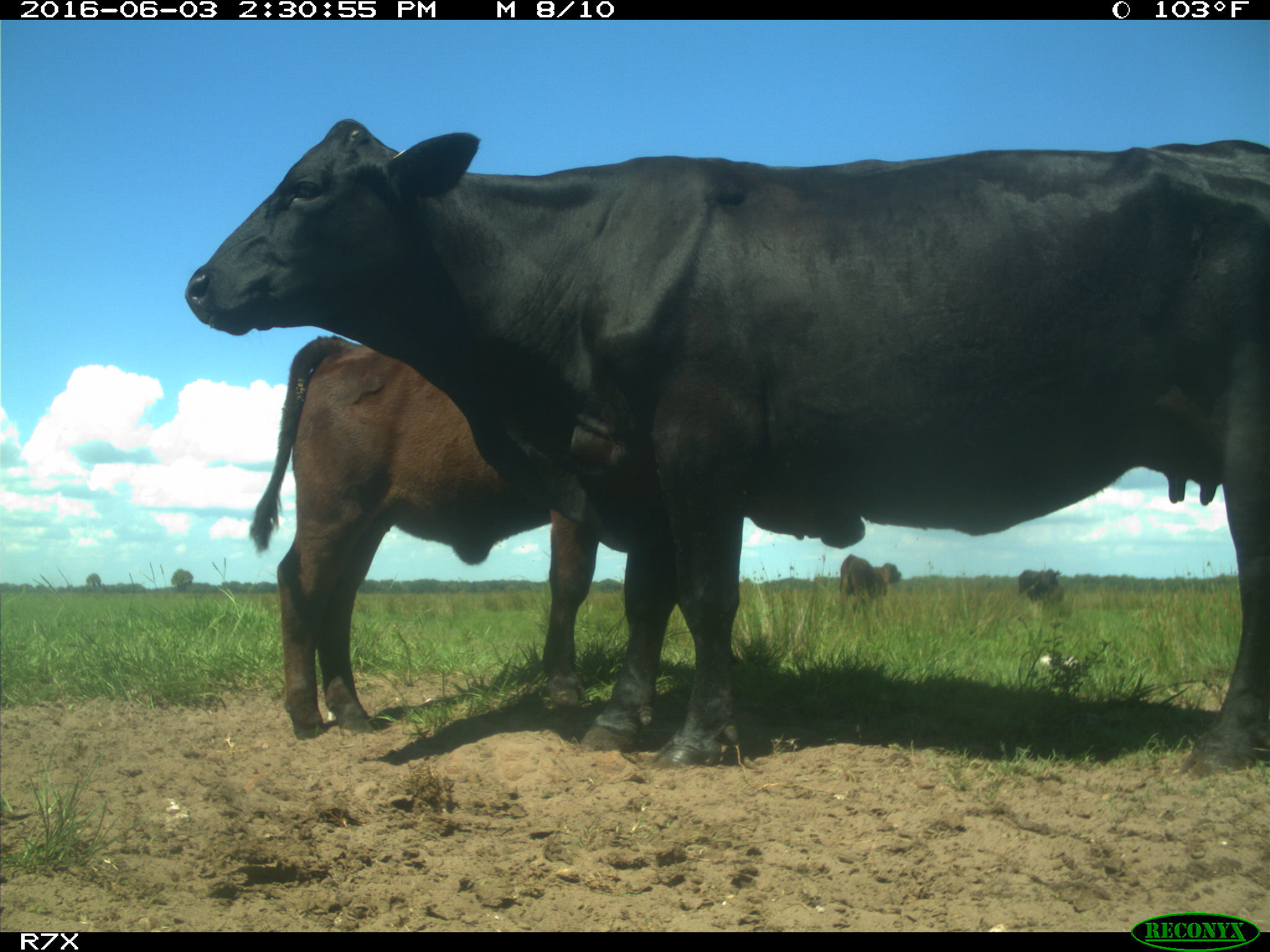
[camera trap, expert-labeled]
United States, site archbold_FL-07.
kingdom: Animalia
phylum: Chordata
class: Mammalia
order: Artiodactyla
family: Bovidae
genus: Bos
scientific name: Bos taurus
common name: domestic cow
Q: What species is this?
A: Bos taurus (domestic cow).